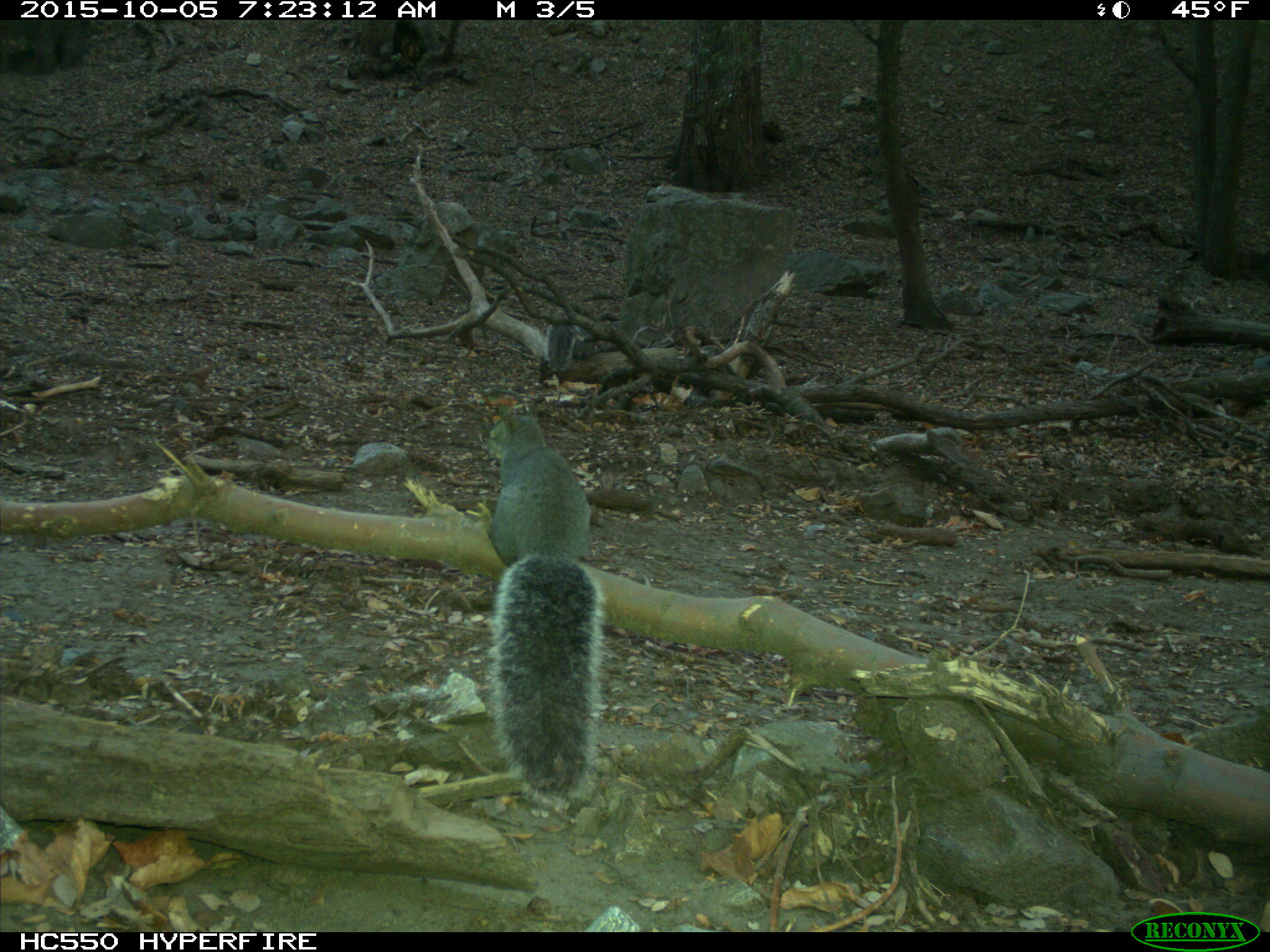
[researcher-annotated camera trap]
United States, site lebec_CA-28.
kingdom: Animalia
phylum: Chordata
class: Mammalia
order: Rodentia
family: Sciuridae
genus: Sciurus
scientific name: Sciurus carolinensis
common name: eastern gray squirrel